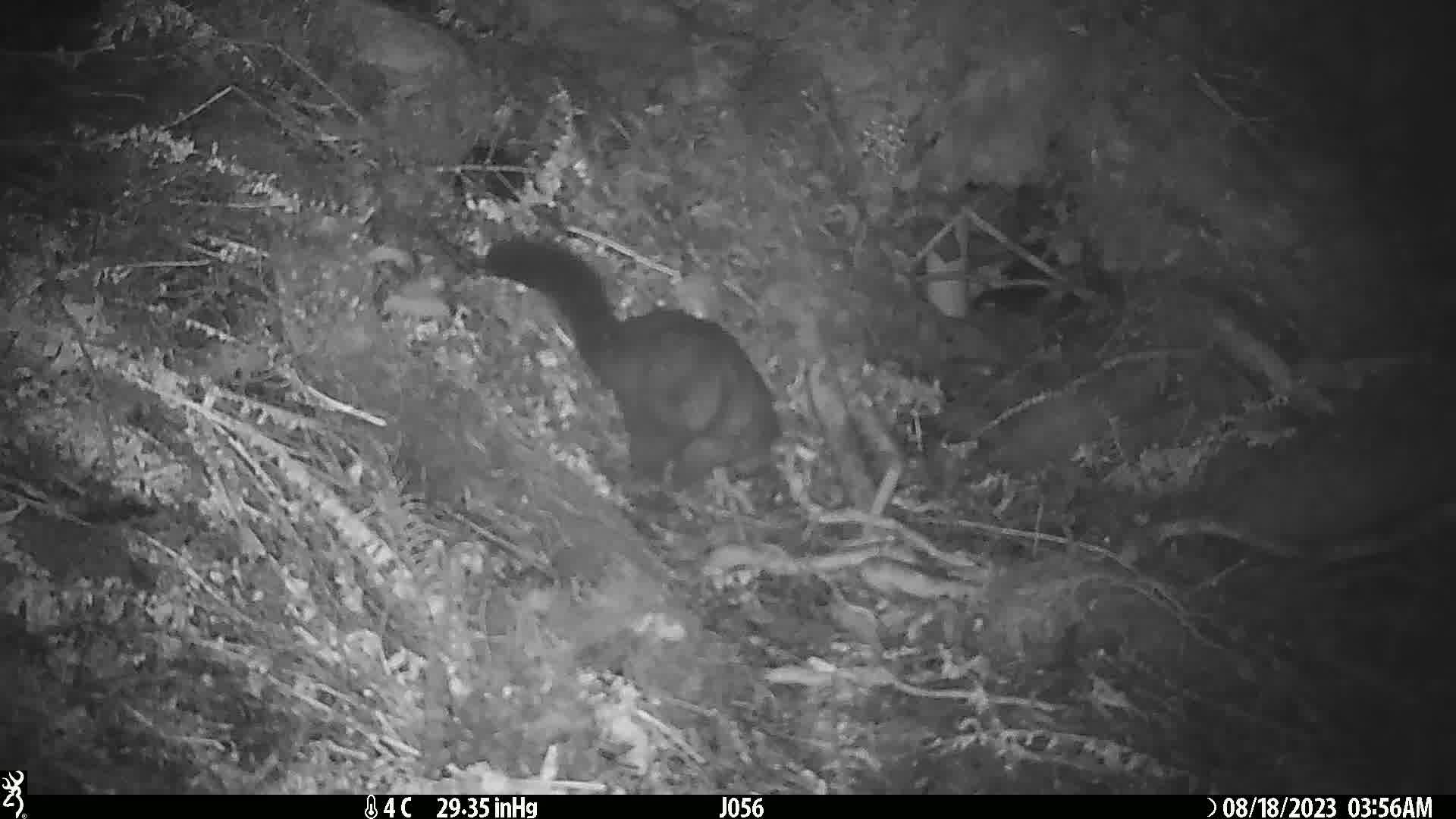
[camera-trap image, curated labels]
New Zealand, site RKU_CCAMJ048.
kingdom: Animalia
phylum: Chordata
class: Mammalia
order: Diprotodontia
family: Phalangeridae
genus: Trichosurus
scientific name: Trichosurus vulpecula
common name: common brushtail possum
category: possum